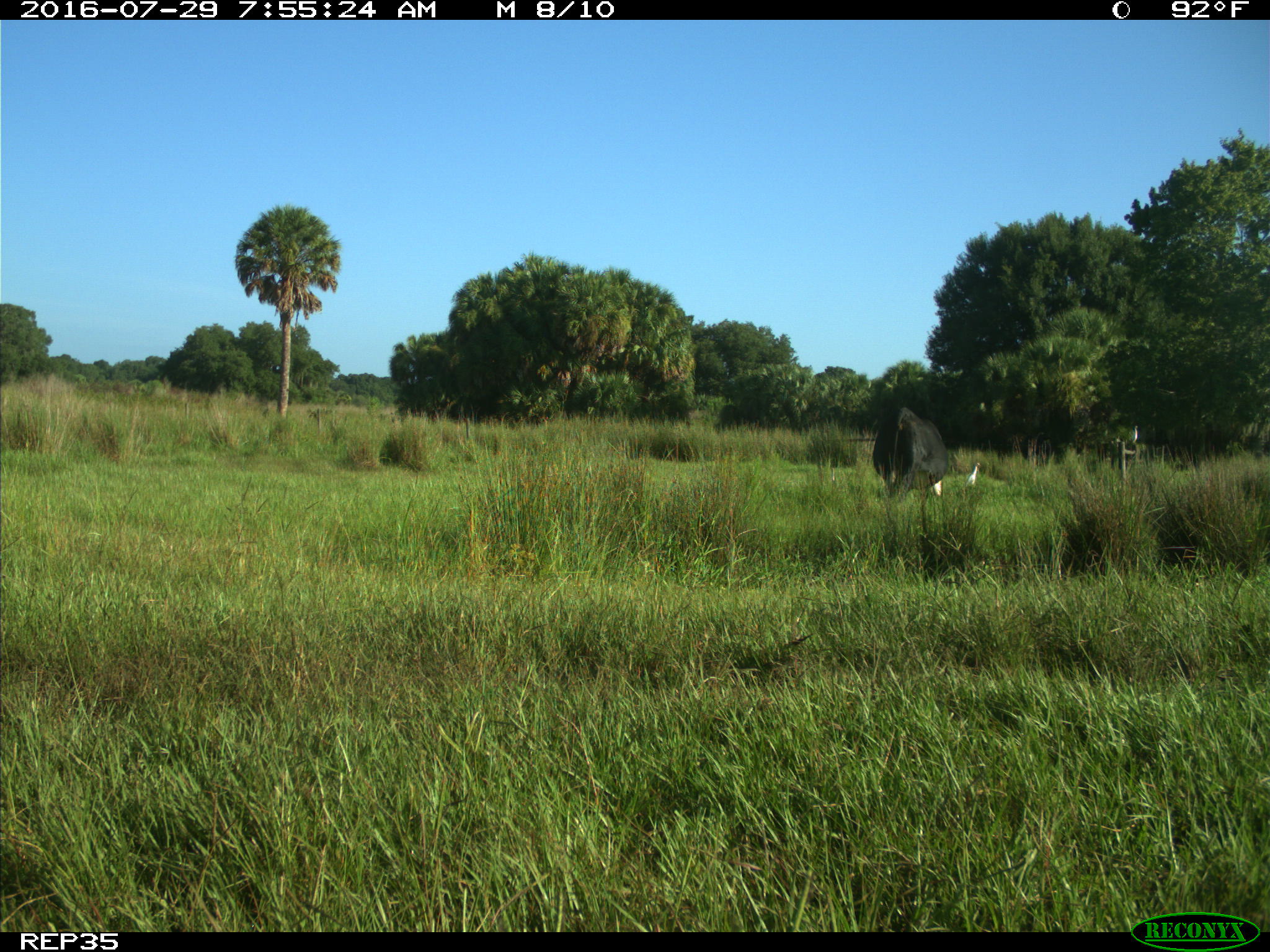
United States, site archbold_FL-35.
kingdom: Animalia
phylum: Chordata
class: Mammalia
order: Artiodactyla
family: Bovidae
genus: Bos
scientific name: Bos taurus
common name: domestic cow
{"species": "Bos taurus (domestic cow)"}